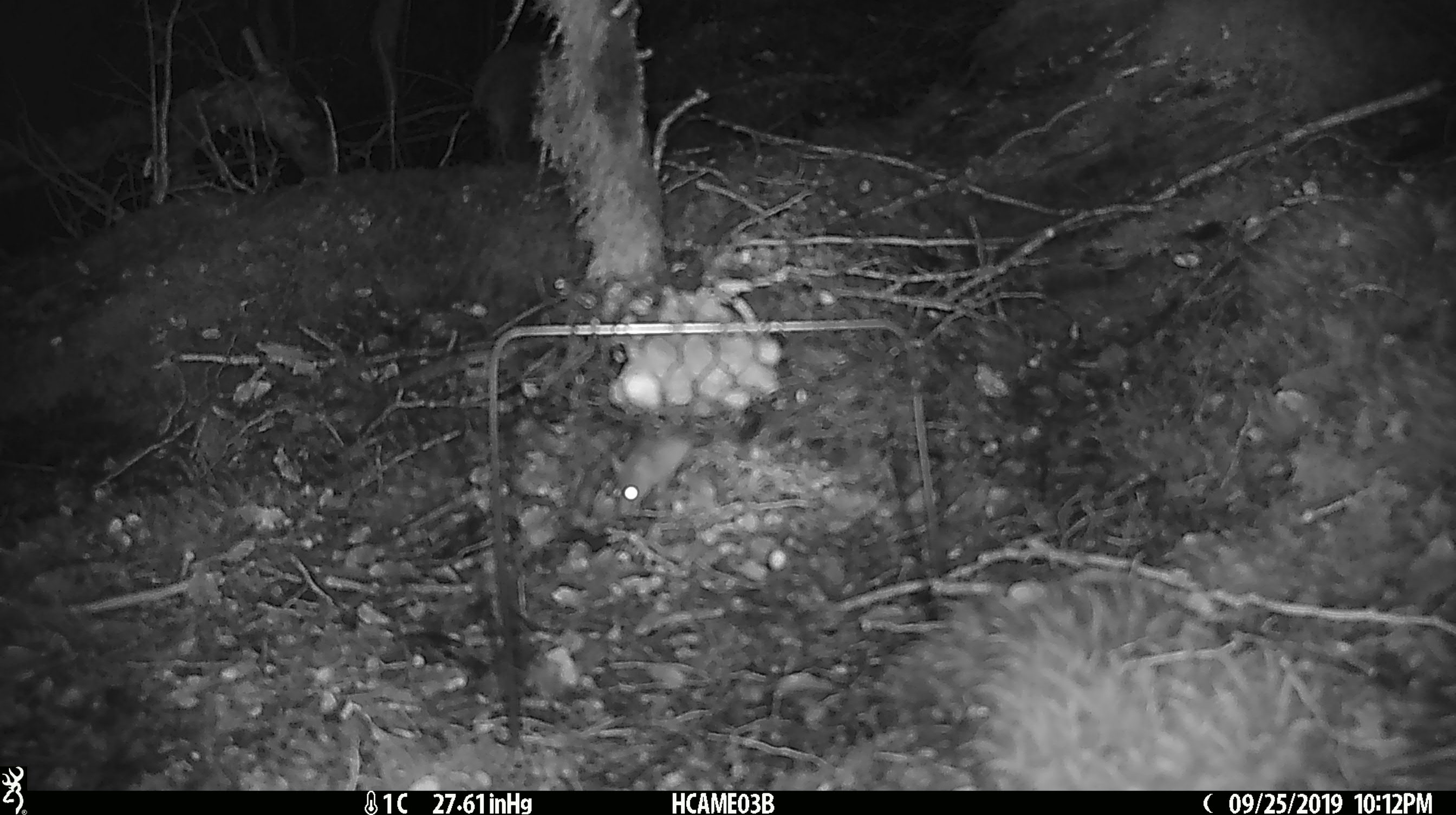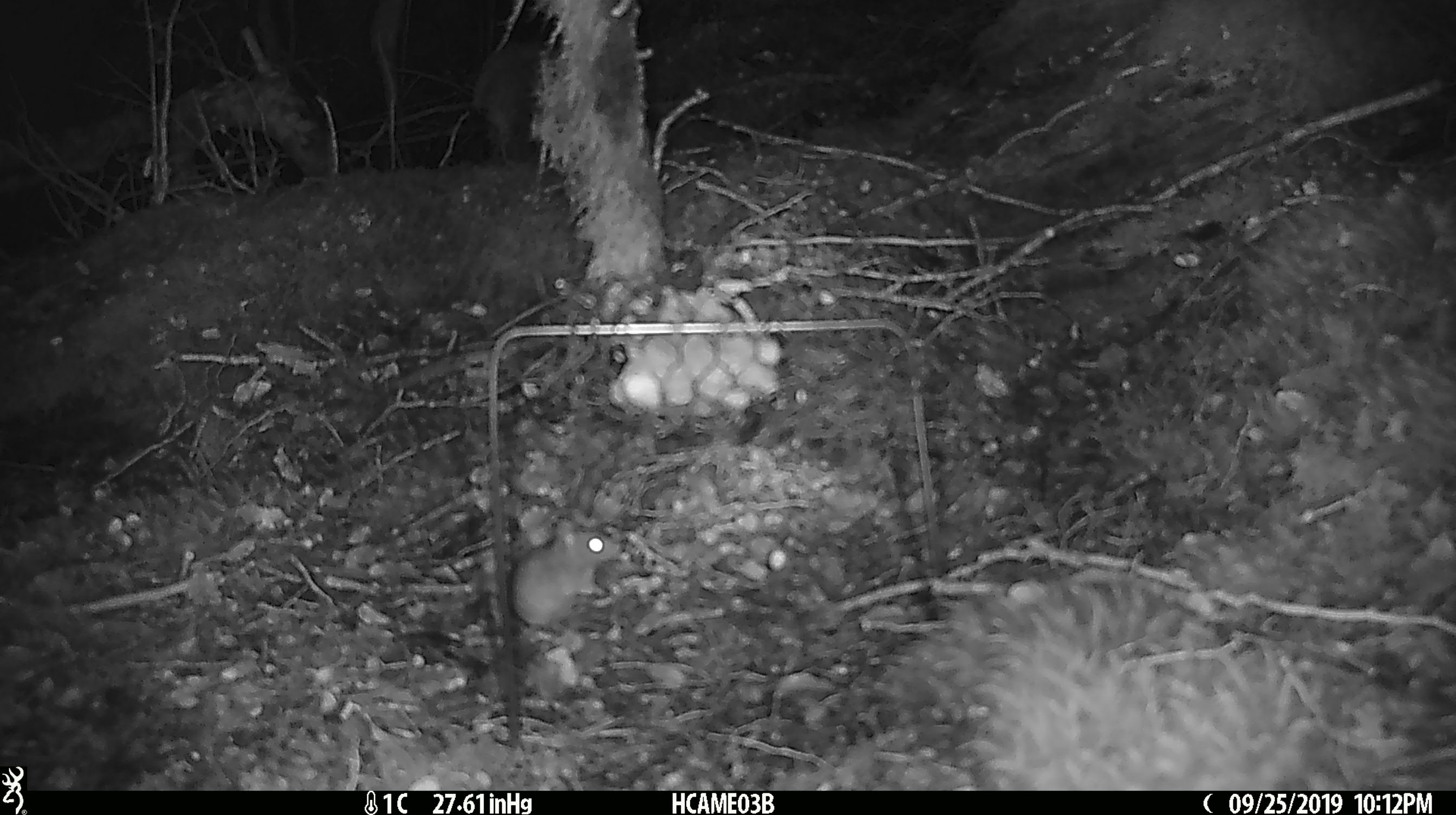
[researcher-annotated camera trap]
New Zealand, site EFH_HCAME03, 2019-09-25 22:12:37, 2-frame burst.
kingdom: Animalia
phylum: Chordata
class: Mammalia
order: Rodentia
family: Muridae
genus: Mus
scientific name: Mus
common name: mouse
Mouse (Mus).